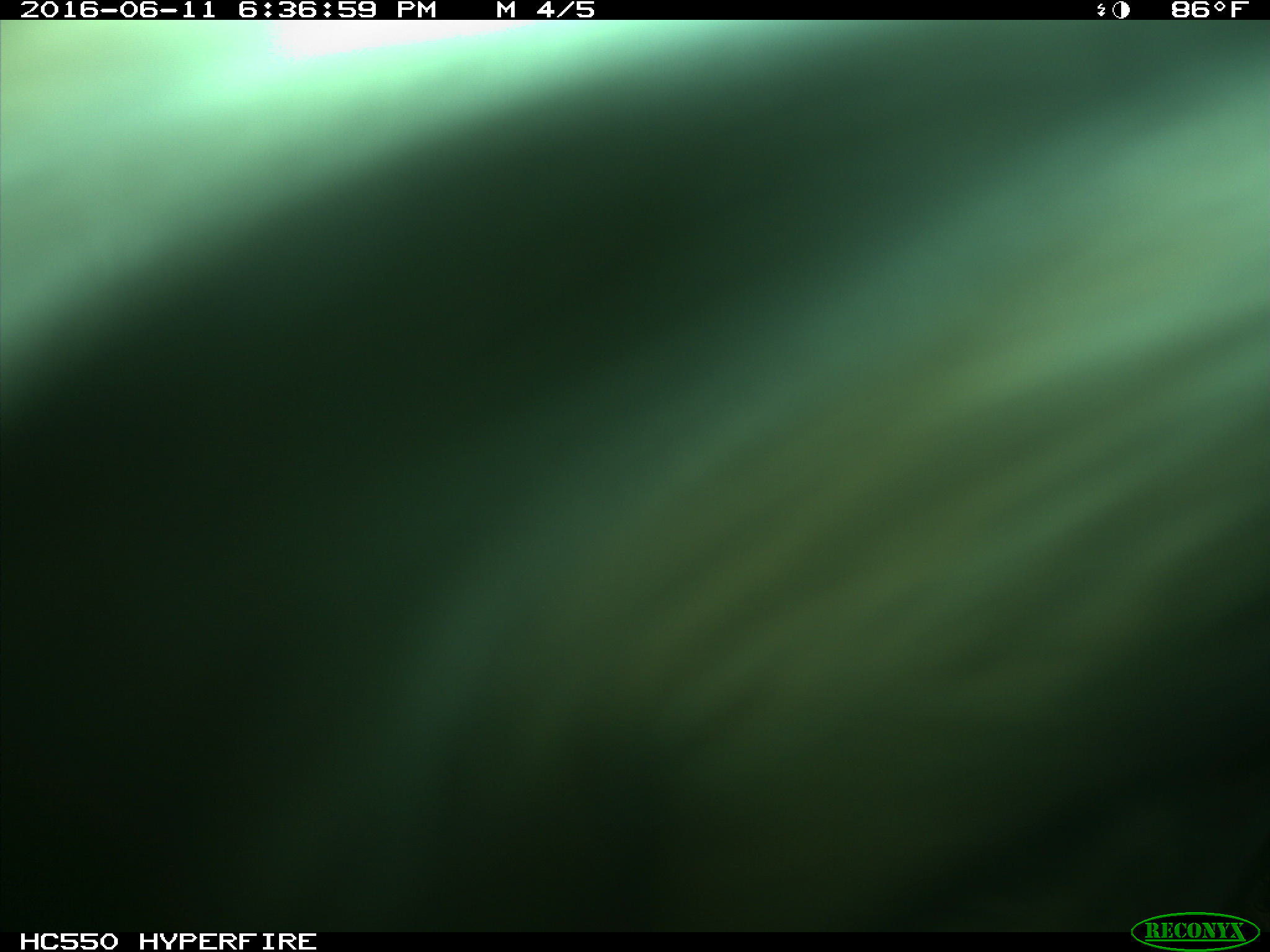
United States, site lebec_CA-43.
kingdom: Animalia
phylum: Chordata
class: Mammalia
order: Artiodactyla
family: Bovidae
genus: Bos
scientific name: Bos taurus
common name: domestic cow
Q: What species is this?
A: Bos taurus (domestic cow).